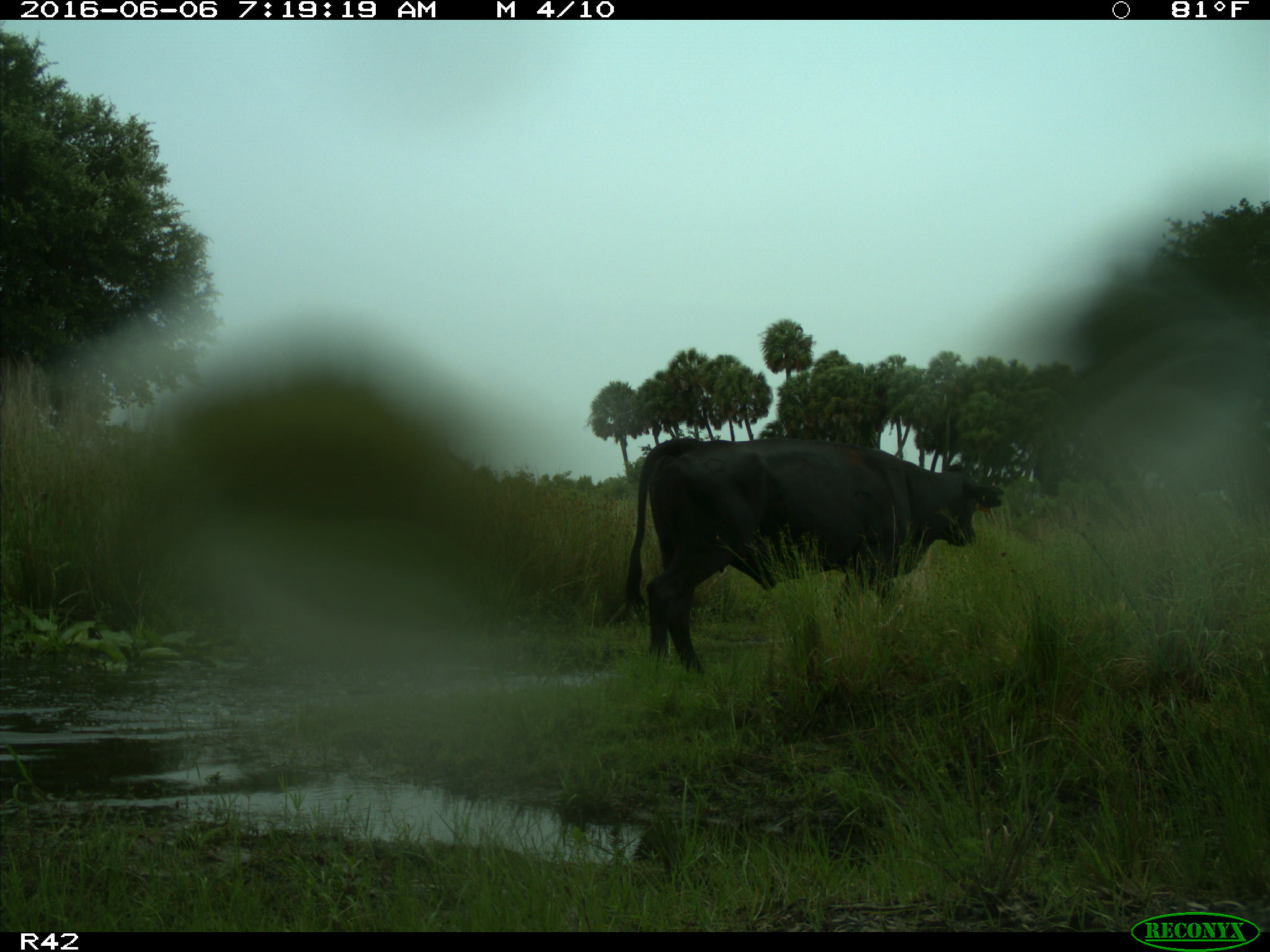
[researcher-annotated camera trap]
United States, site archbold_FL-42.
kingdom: Animalia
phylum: Chordata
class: Mammalia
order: Artiodactyla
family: Bovidae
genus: Bos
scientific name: Bos taurus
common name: domestic cow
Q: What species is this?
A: Bos taurus (domestic cow).